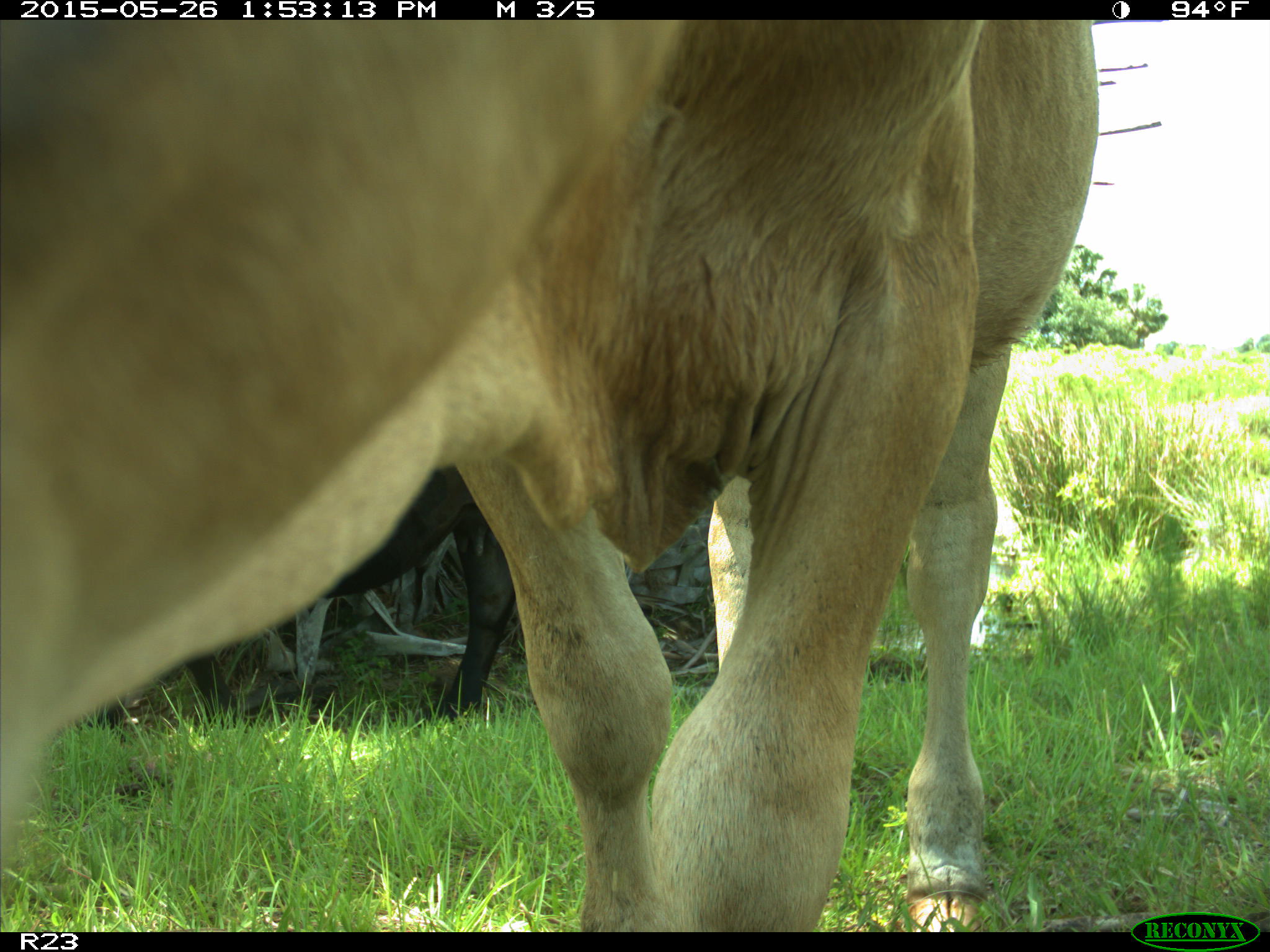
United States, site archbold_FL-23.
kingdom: Animalia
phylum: Chordata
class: Mammalia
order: Artiodactyla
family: Bovidae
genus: Bos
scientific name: Bos taurus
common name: domestic cow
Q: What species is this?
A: Bos taurus (domestic cow).